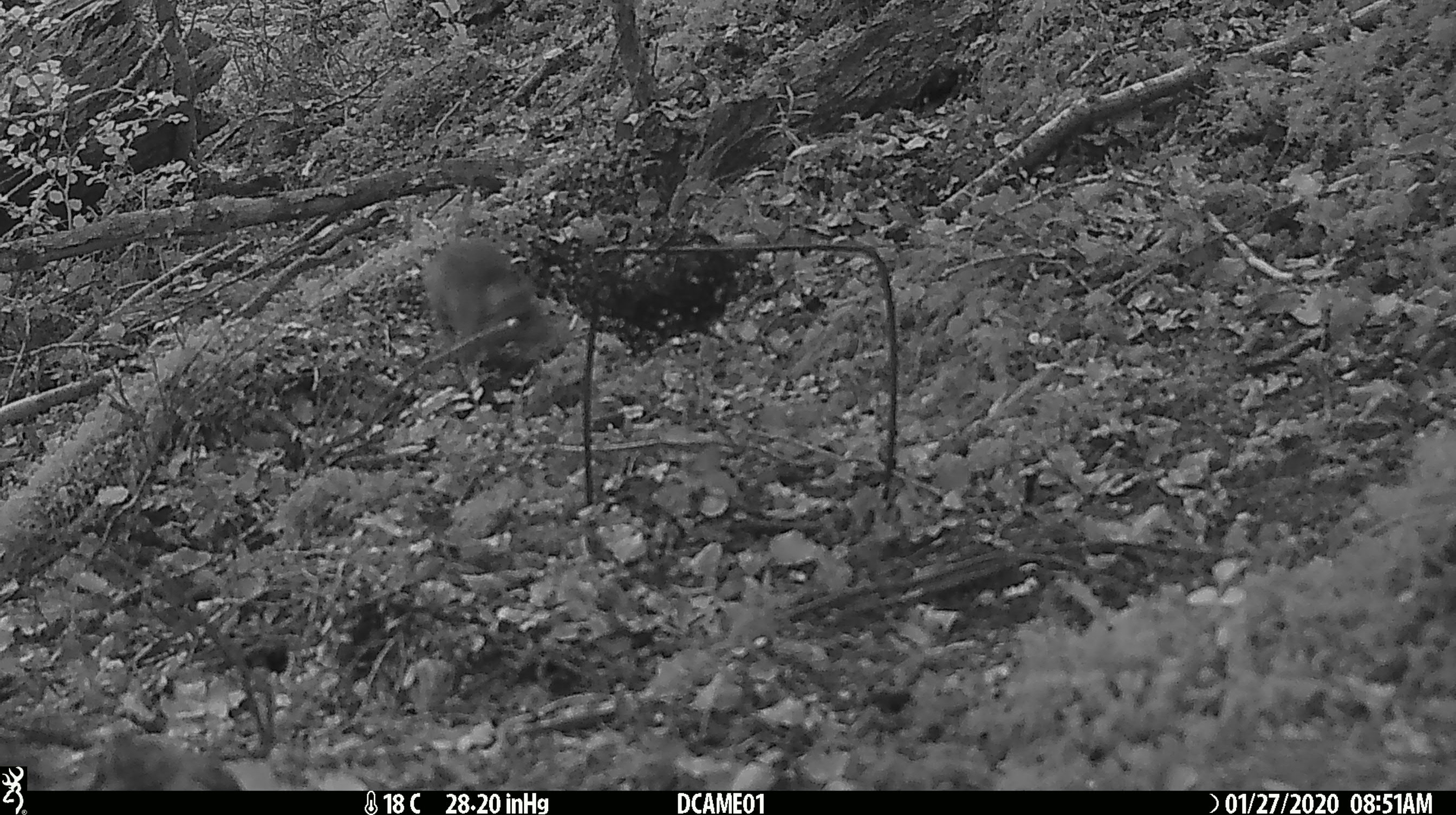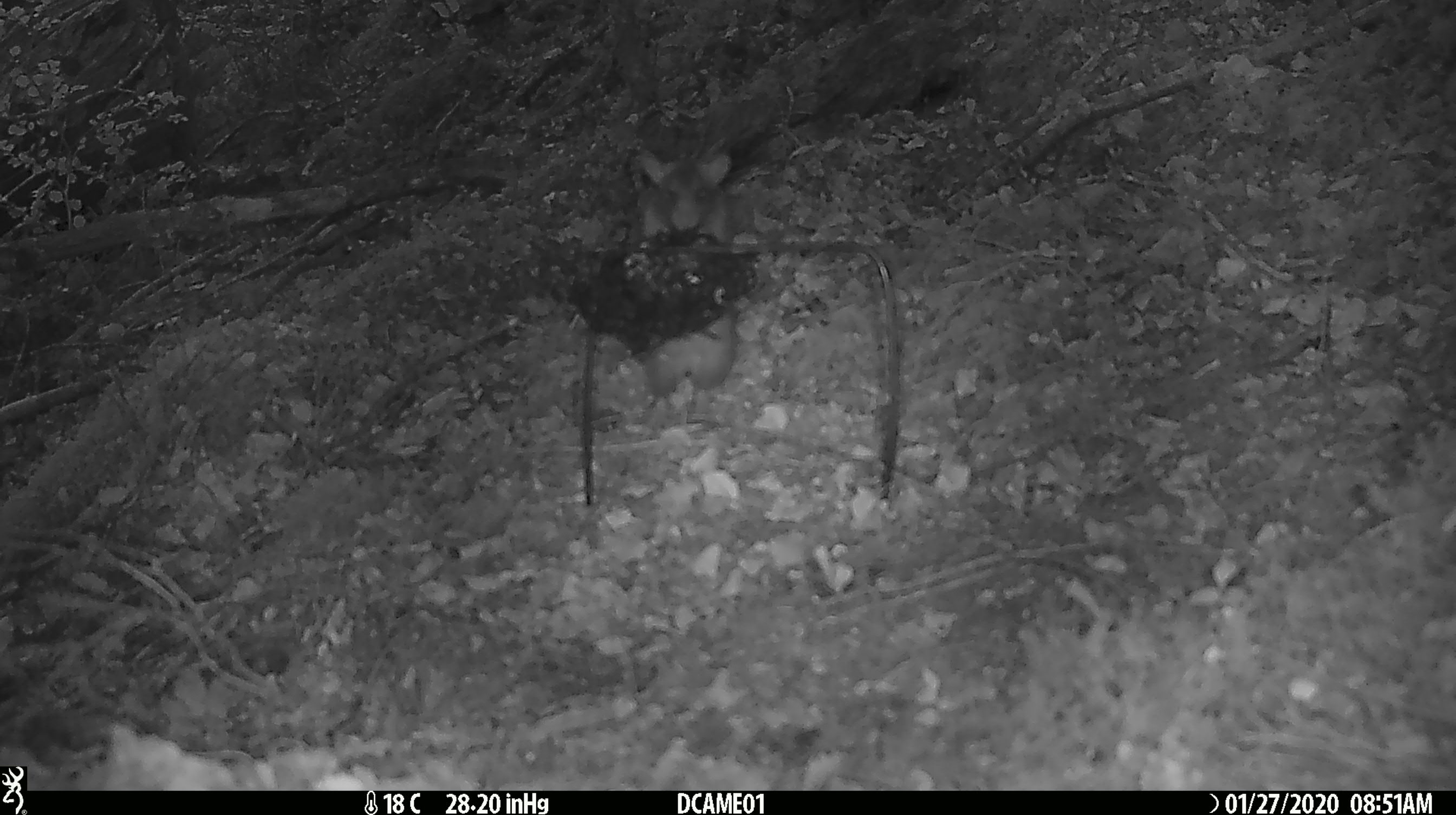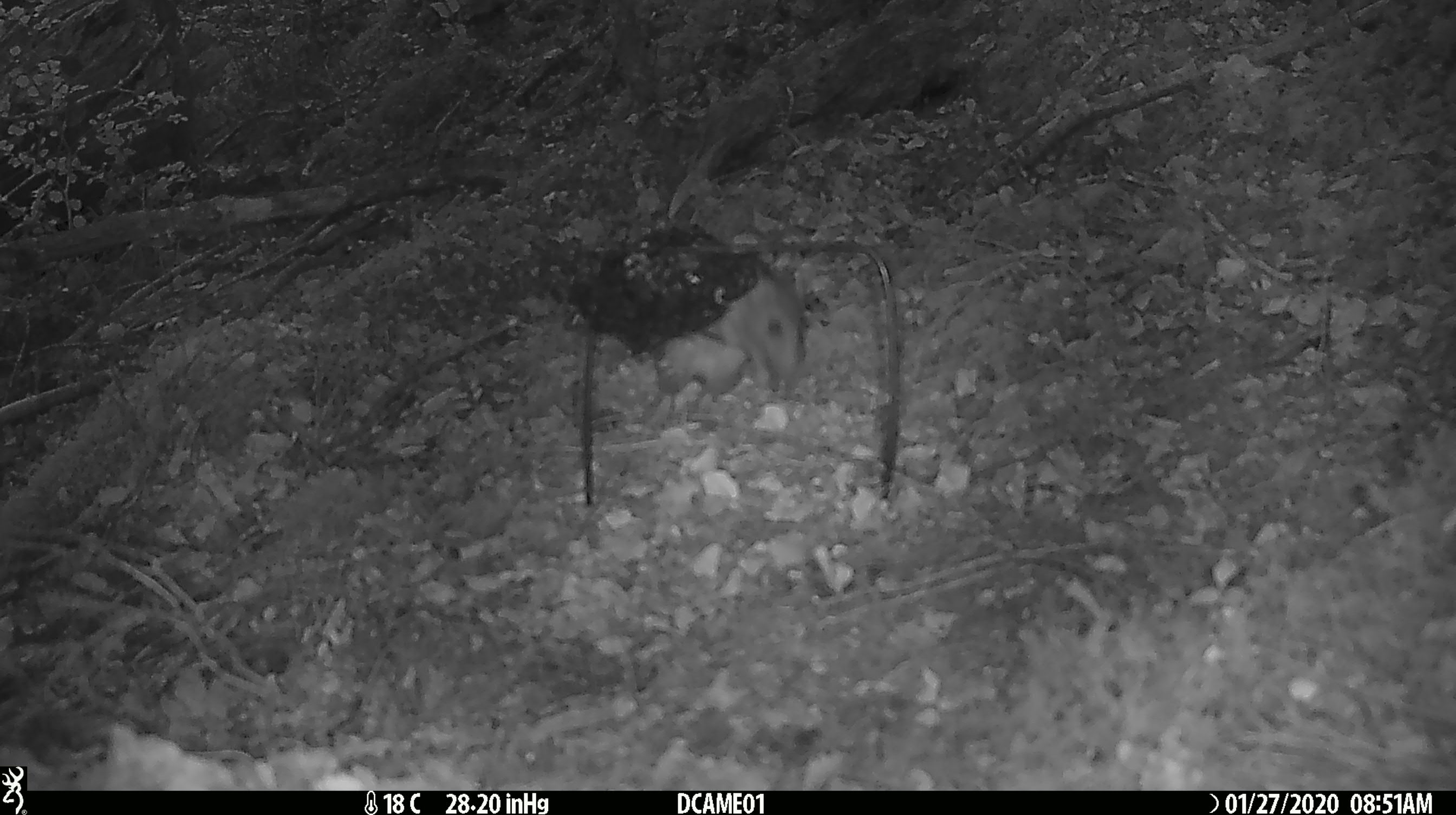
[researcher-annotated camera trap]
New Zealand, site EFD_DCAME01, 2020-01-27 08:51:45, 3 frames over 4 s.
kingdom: Animalia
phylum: Chordata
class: Mammalia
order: Rodentia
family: Muridae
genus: Rattus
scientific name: Rattus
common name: rat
Rat (Rattus).